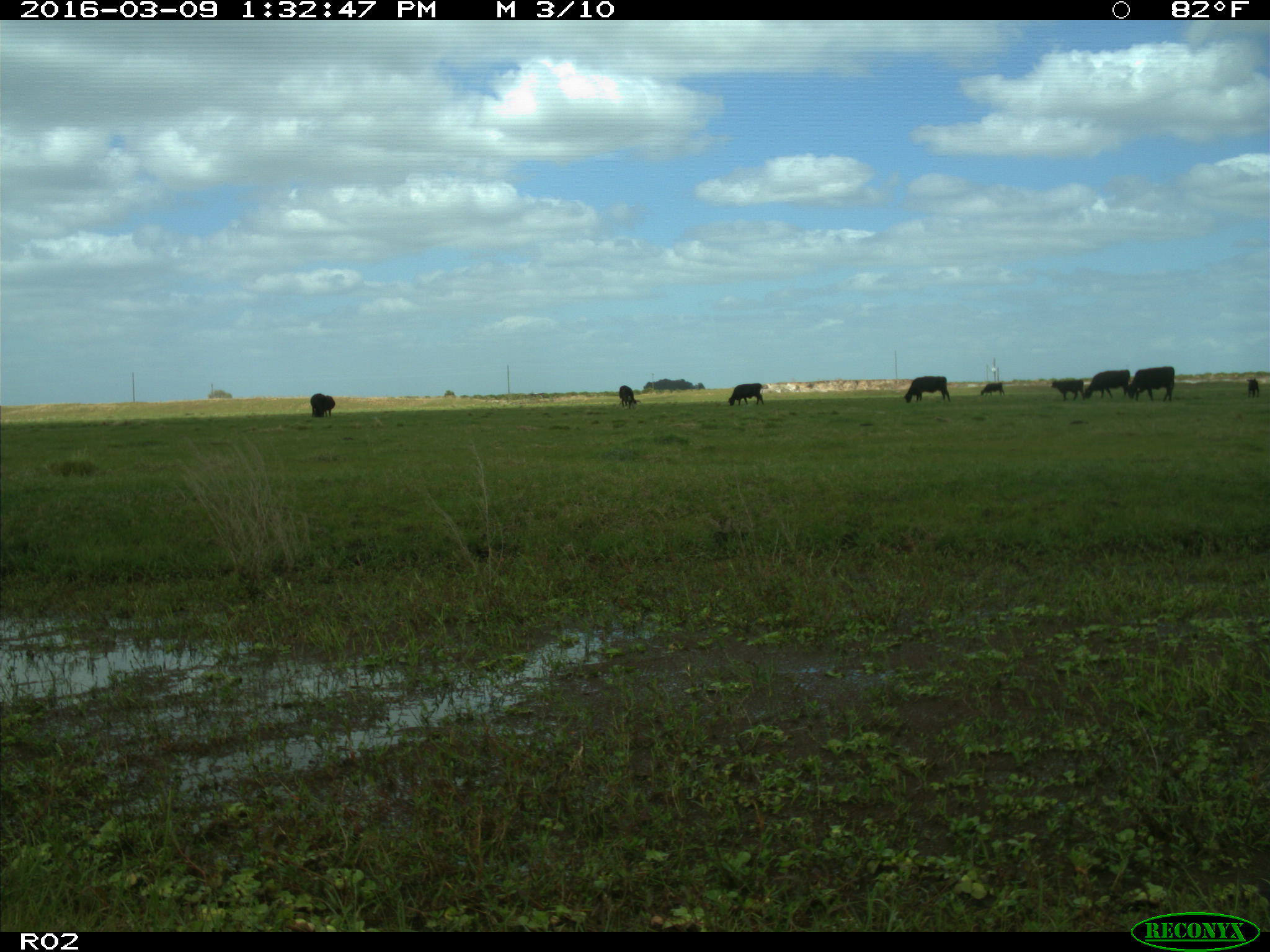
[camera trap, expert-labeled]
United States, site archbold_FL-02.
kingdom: Animalia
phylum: Chordata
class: Mammalia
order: Artiodactyla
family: Bovidae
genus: Bos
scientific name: Bos taurus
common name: domestic cow